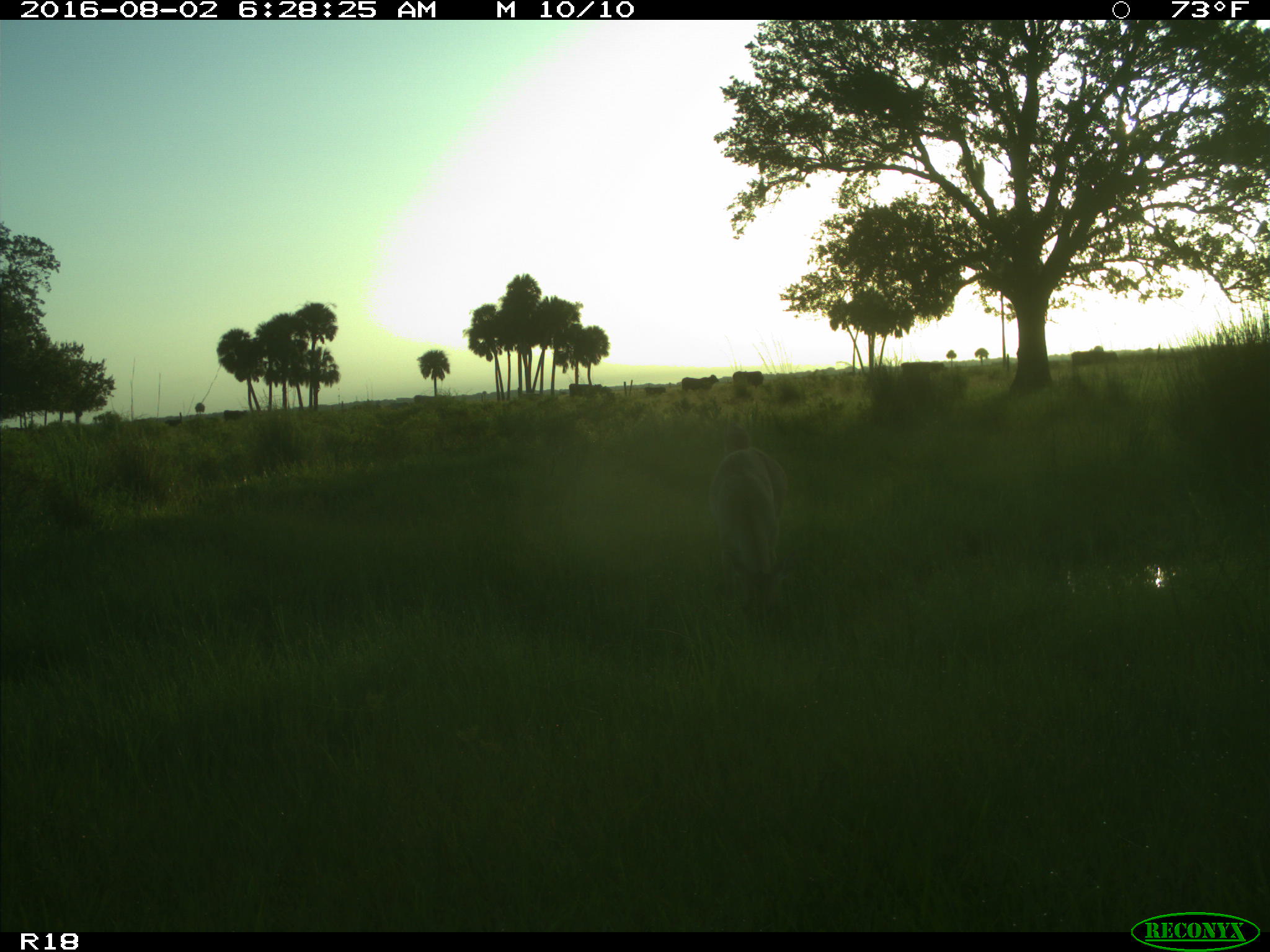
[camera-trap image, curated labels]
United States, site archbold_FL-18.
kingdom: Animalia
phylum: Chordata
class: Mammalia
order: Artiodactyla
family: Bovidae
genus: Bos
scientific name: Bos taurus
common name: domestic cow